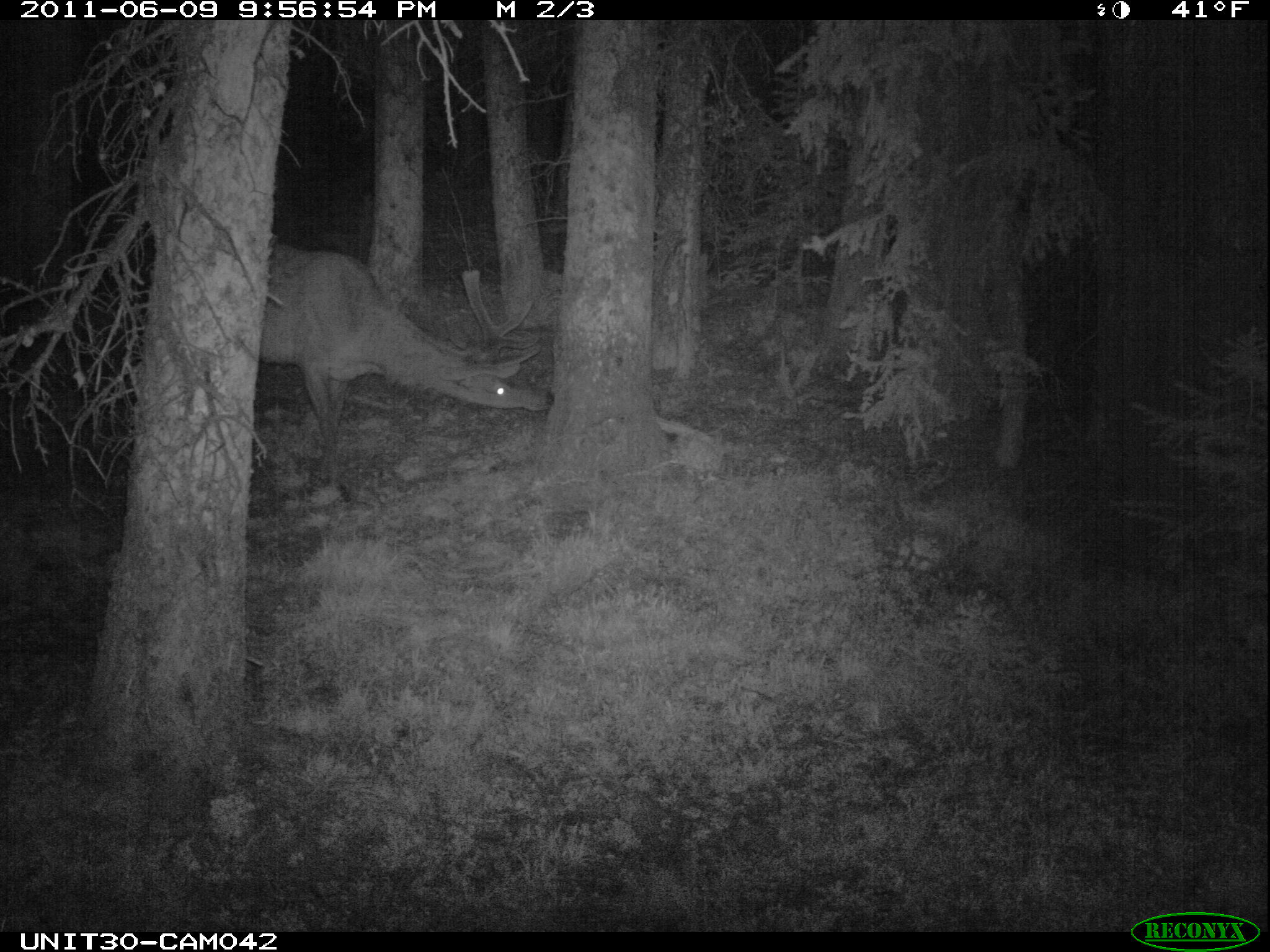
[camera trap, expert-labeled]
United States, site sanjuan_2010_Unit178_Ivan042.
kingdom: Animalia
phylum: Chordata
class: Mammalia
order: Artiodactyla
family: Cervidae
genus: Cervus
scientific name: Cervus elaphus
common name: red deer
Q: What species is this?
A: Cervus elaphus (red deer).